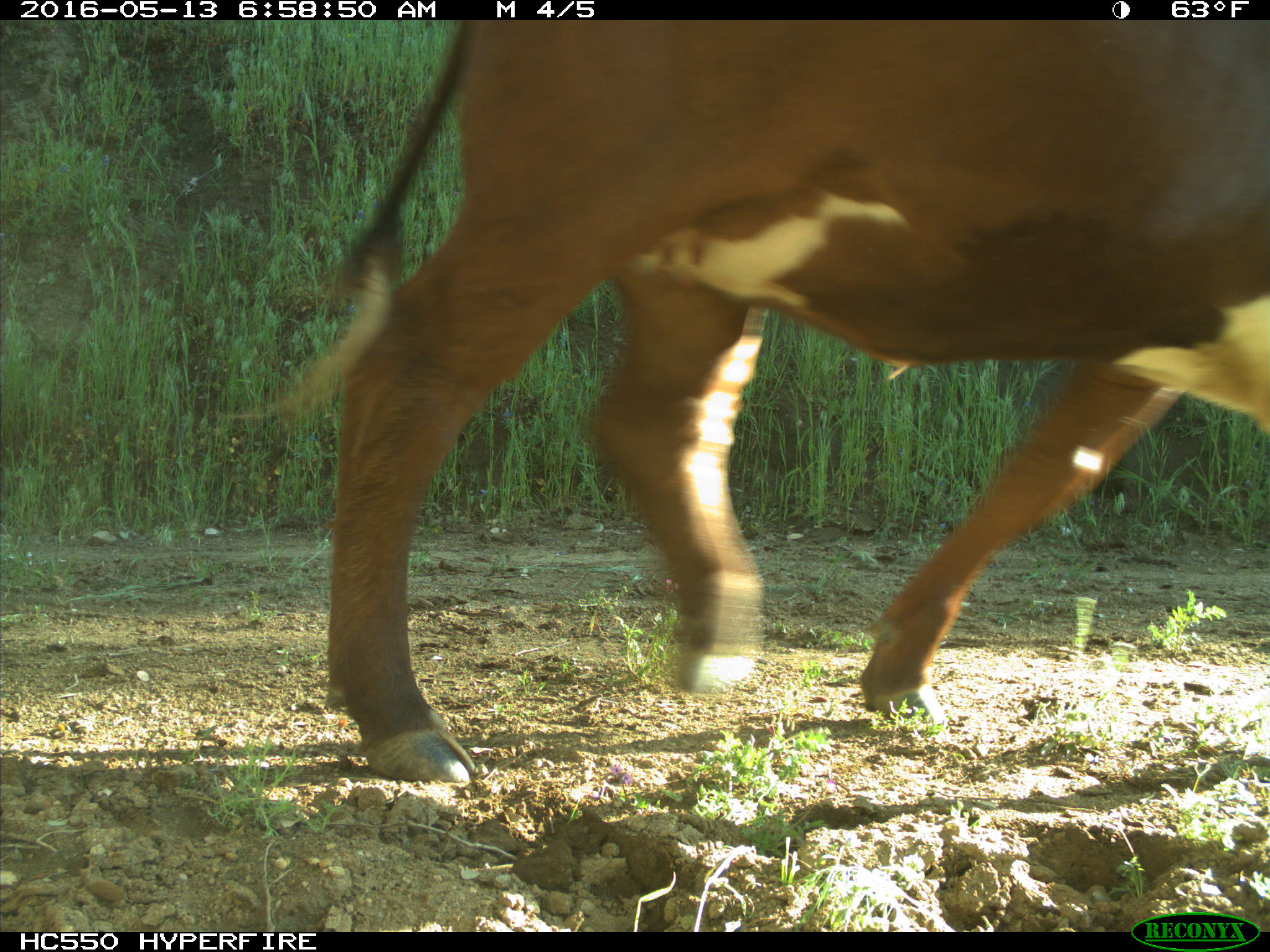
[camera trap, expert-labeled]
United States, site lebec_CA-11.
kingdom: Animalia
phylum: Chordata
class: Mammalia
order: Artiodactyla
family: Bovidae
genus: Bos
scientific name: Bos taurus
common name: domestic cow